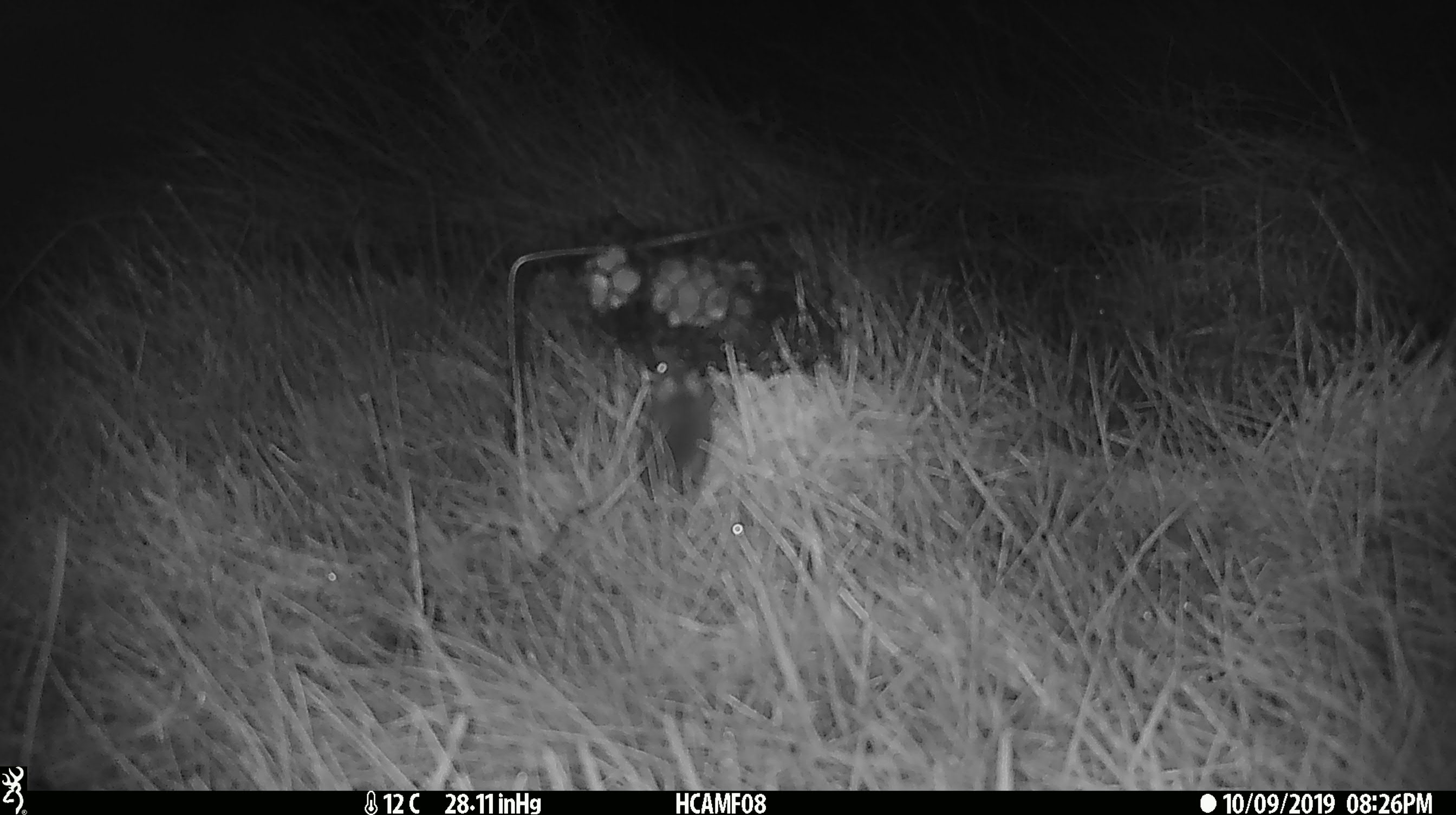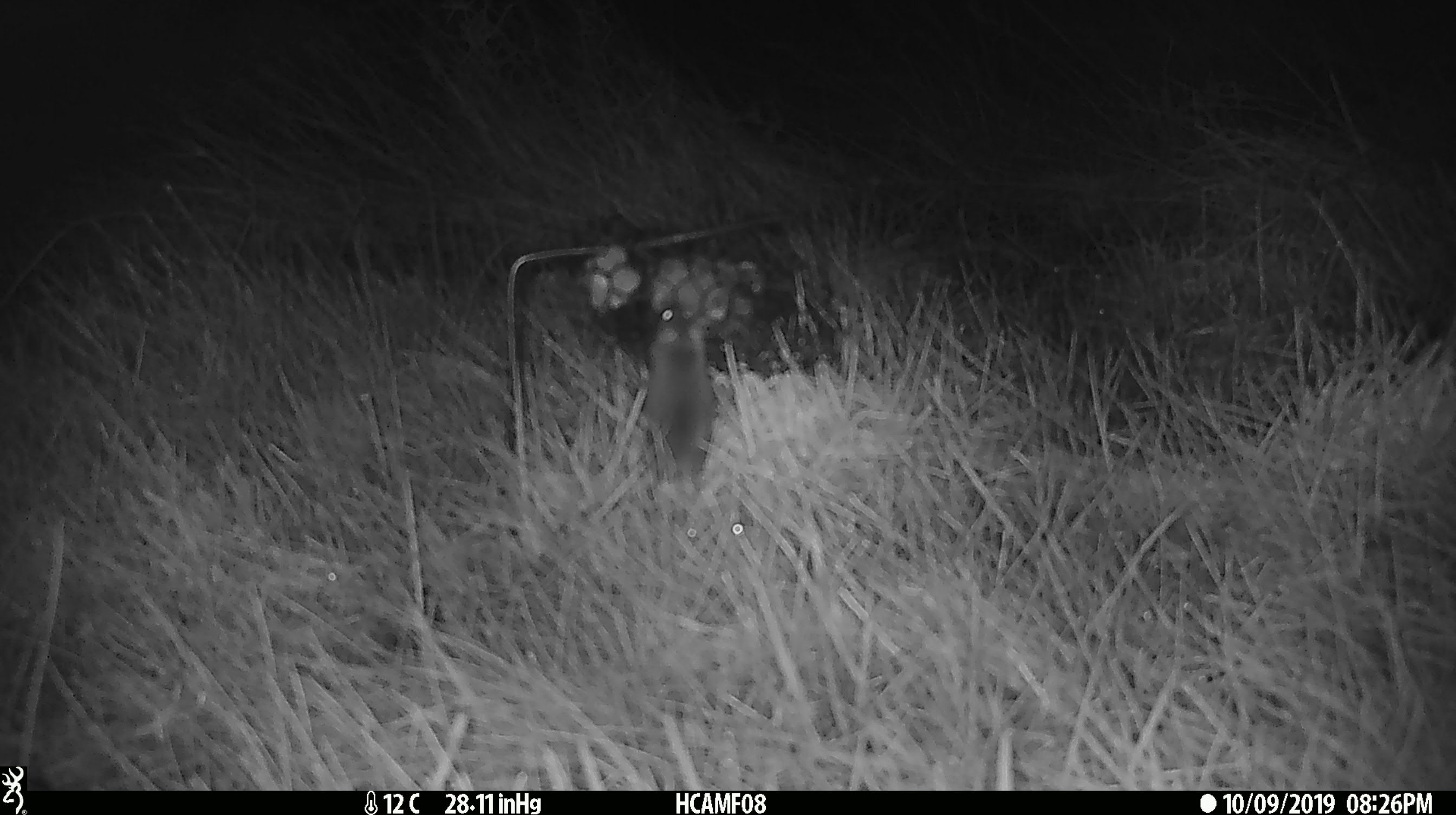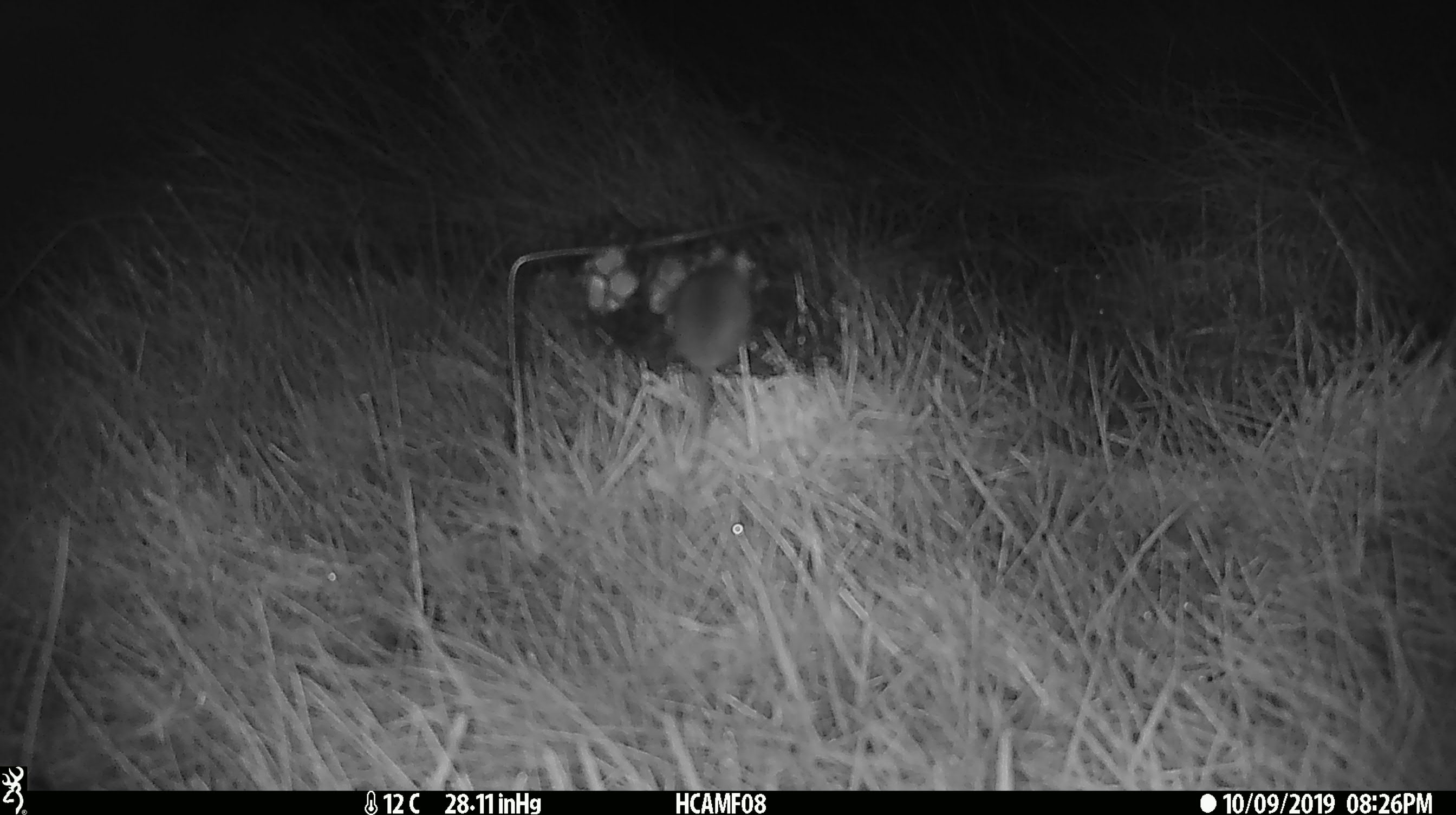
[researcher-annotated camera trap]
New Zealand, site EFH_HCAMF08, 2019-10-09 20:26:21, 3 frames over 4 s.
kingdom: Animalia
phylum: Chordata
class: Mammalia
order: Rodentia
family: Muridae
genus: Mus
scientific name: Mus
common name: mouse